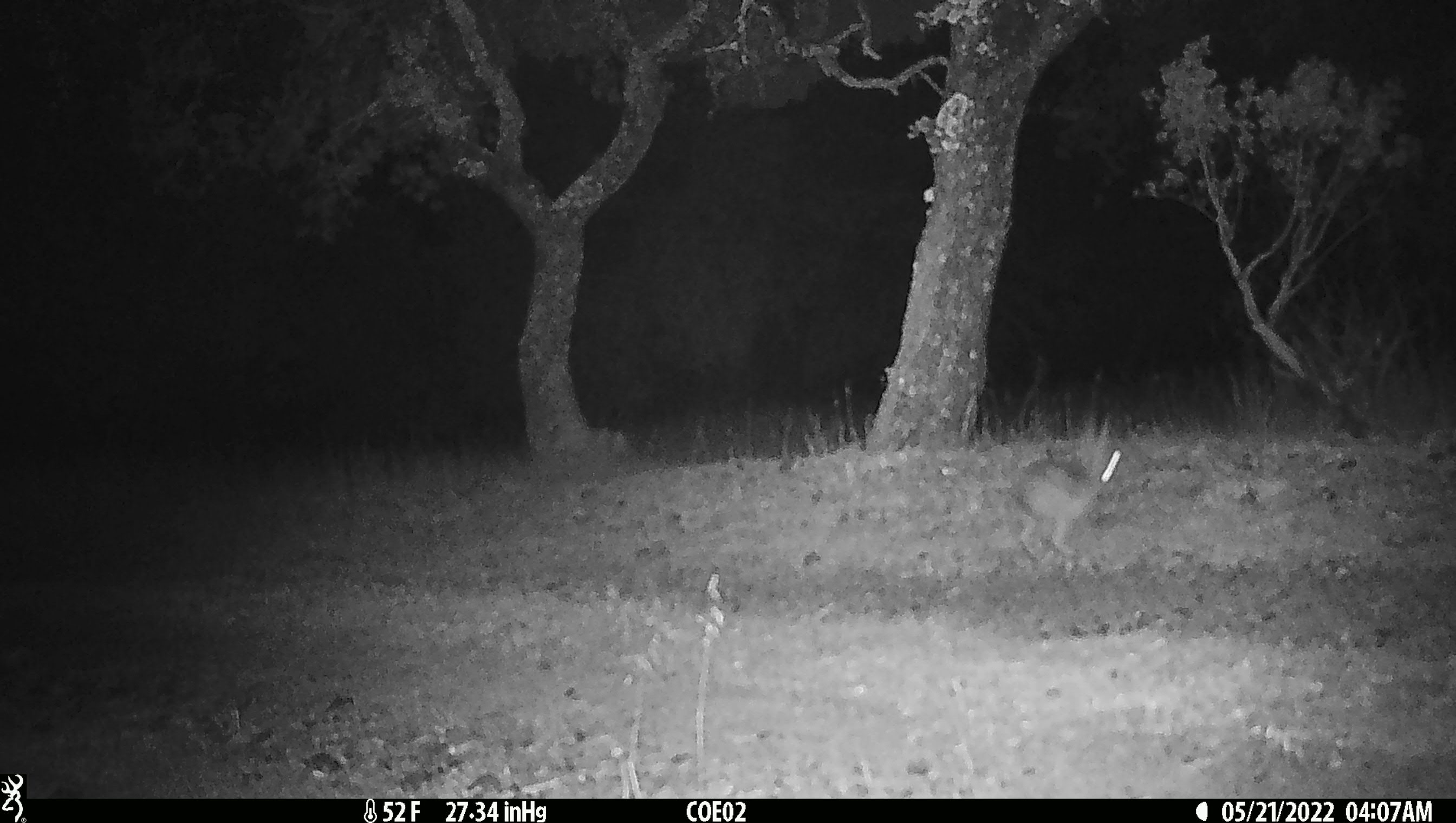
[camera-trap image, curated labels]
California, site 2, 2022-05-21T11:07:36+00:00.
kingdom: Animalia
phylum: Chordata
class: Mammalia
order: Lagomorpha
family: Leporidae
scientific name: Leporidae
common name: rabbit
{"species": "rabbit (Leporidae)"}